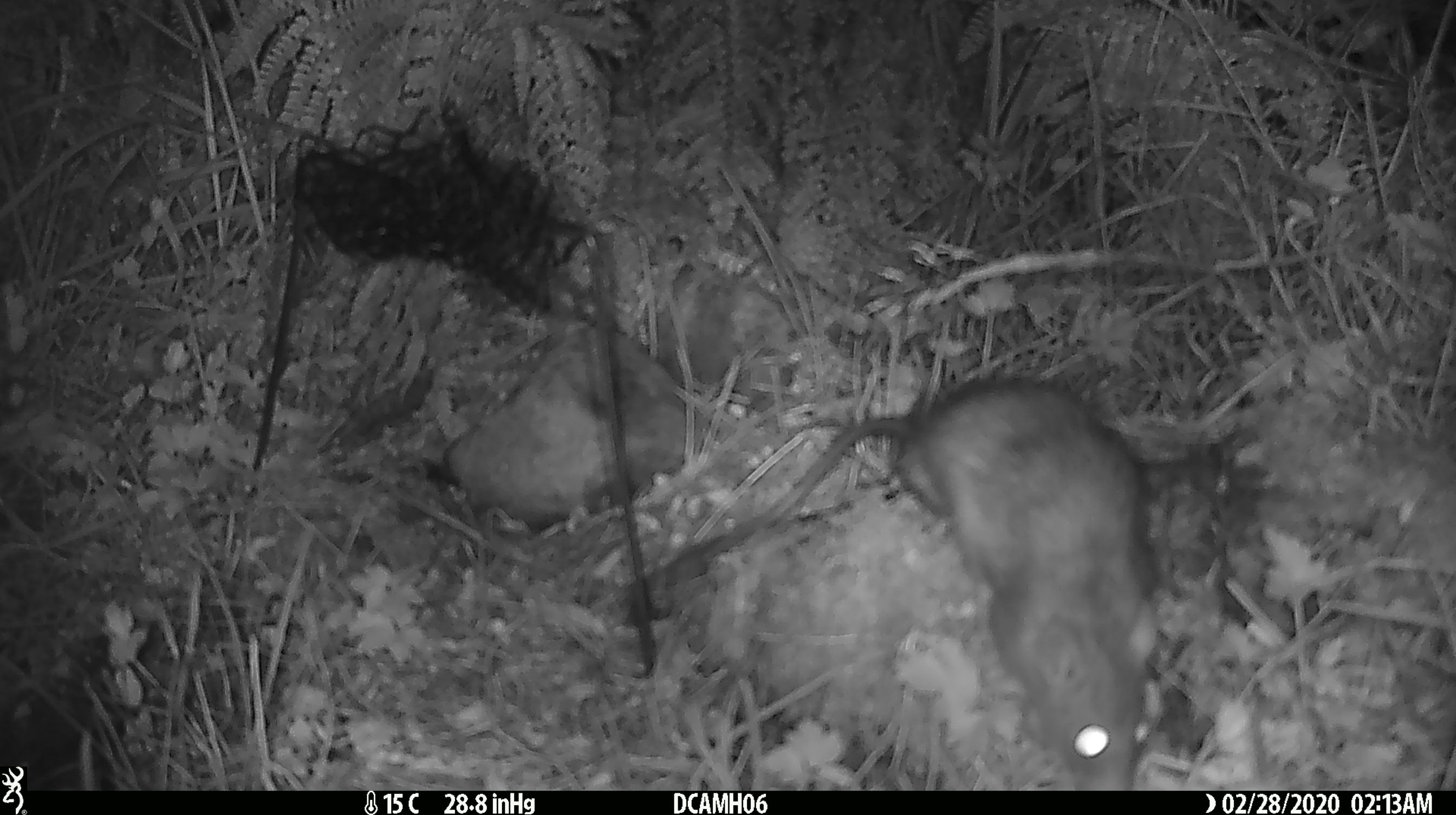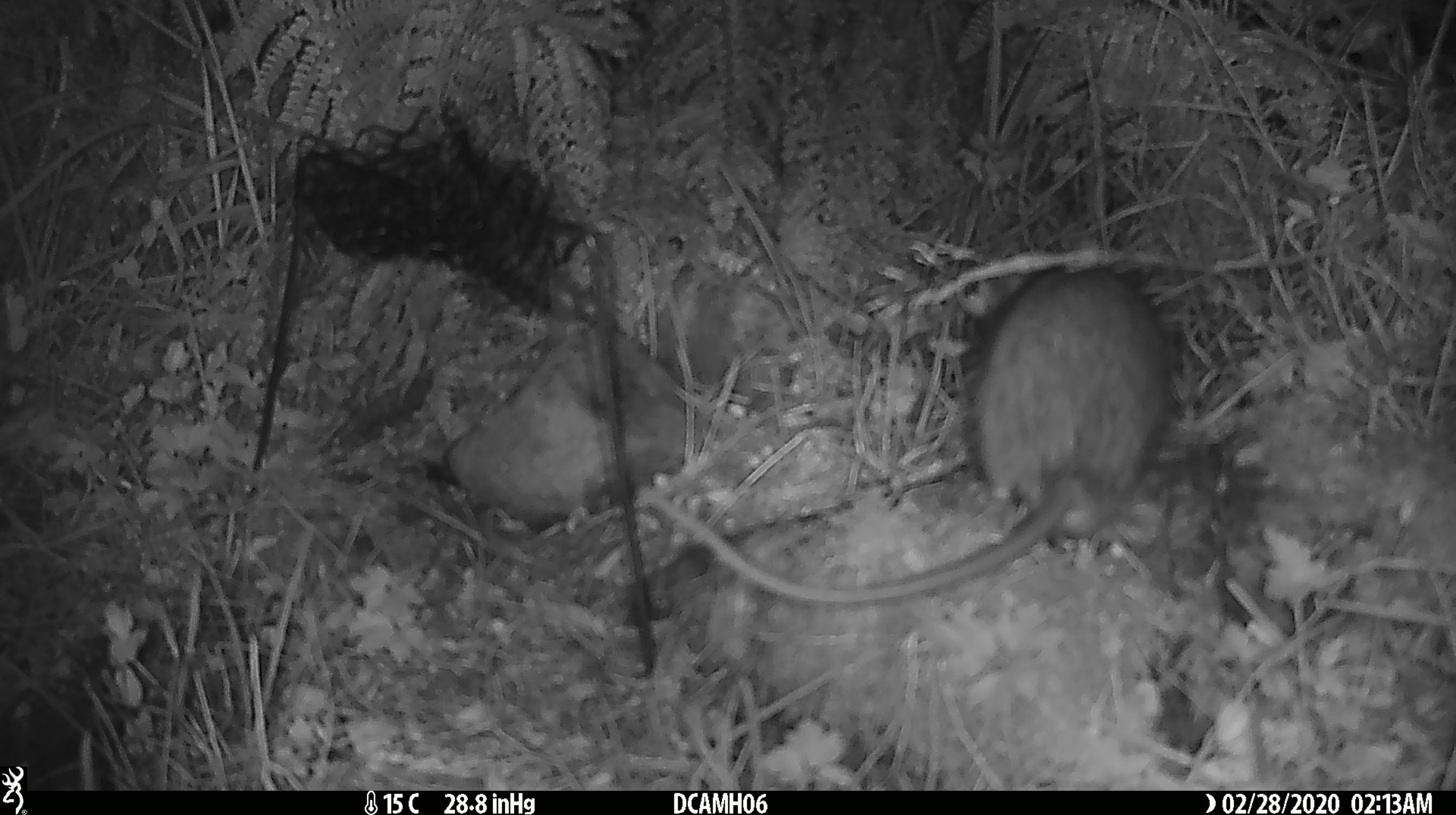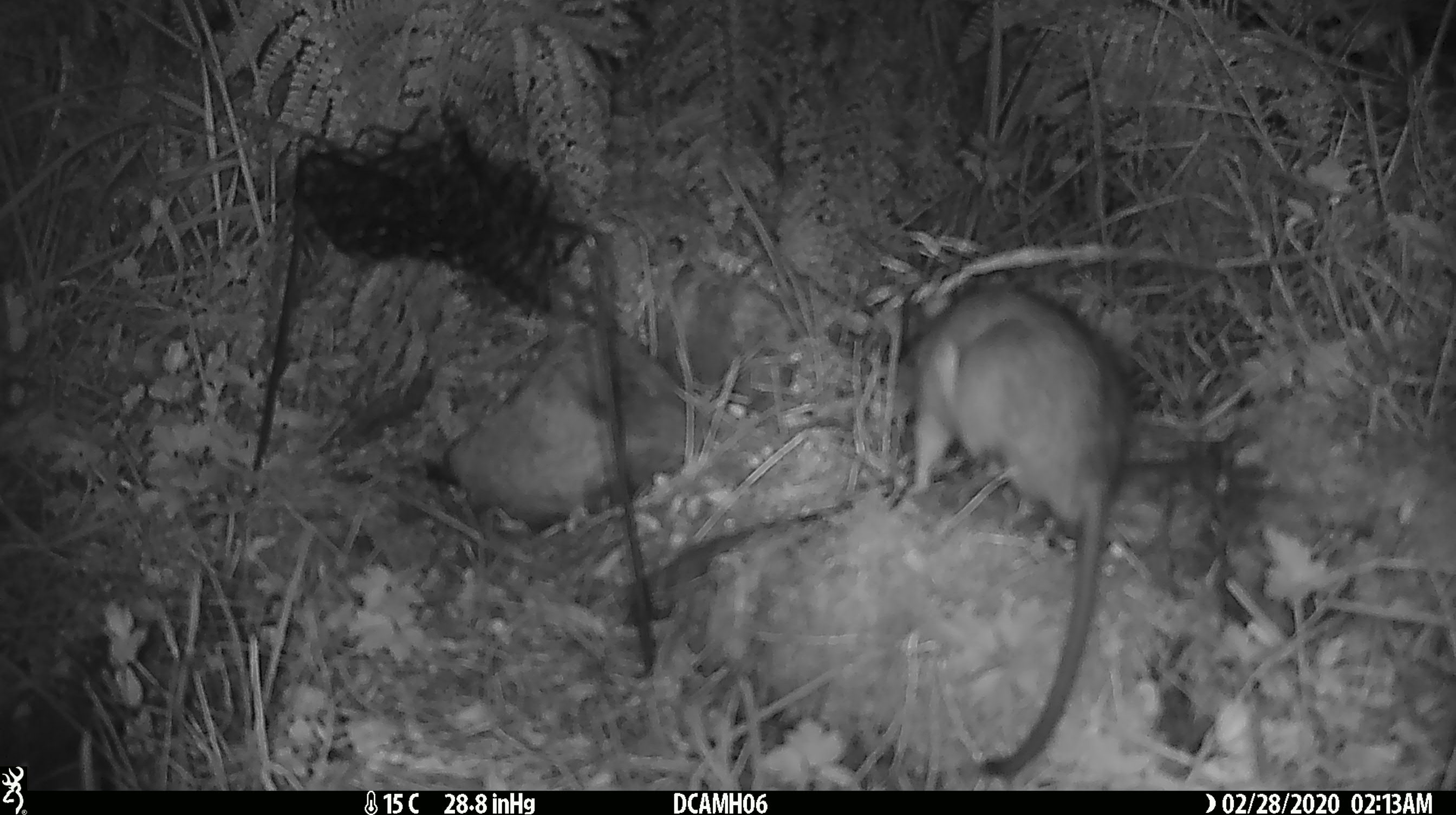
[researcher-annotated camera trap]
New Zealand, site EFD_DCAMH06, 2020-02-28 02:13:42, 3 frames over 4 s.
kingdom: Animalia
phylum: Chordata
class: Mammalia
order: Rodentia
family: Muridae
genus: Rattus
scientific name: Rattus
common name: rat